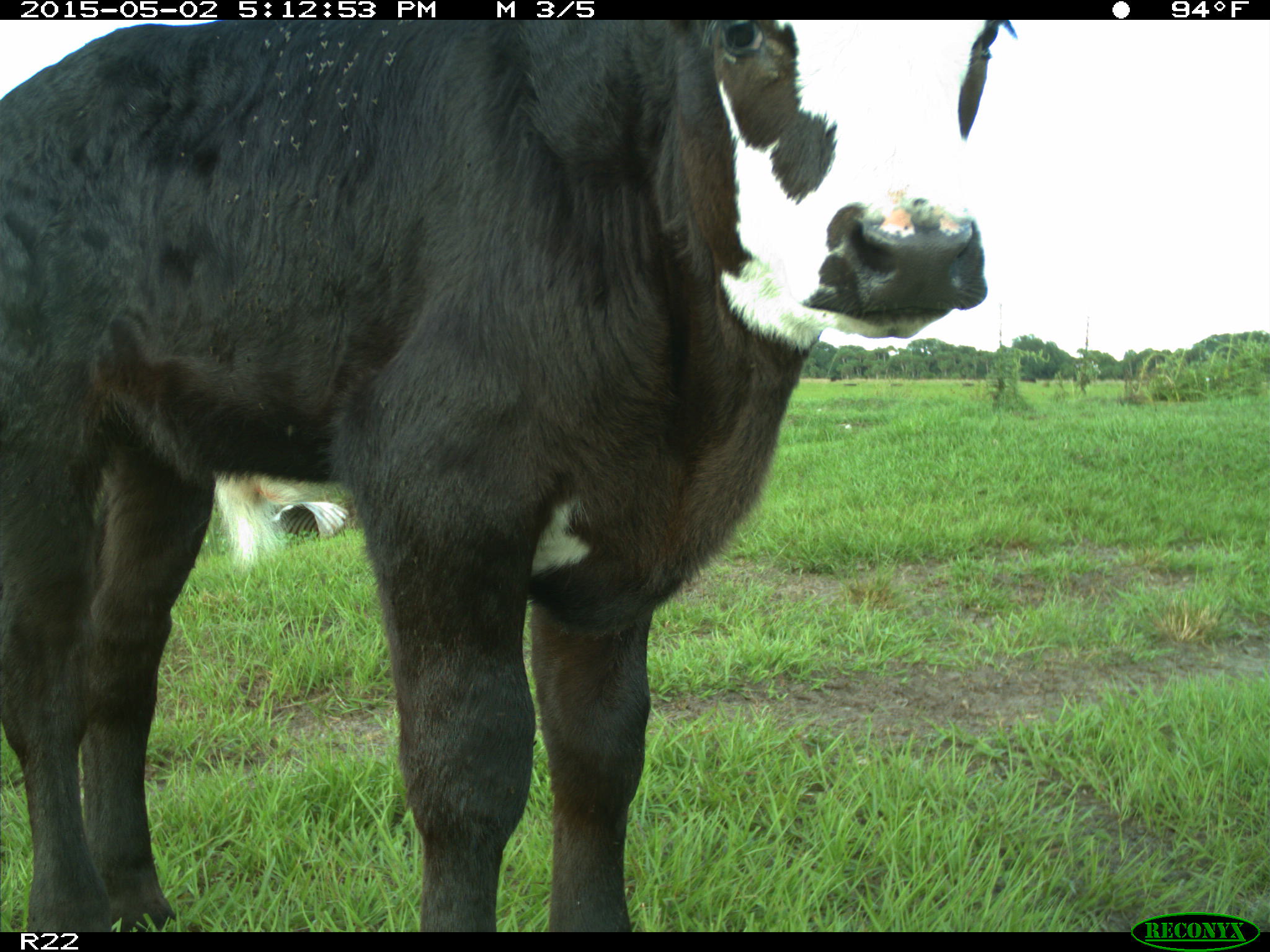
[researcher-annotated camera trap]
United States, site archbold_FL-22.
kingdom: Animalia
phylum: Chordata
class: Mammalia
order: Artiodactyla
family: Bovidae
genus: Bos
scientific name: Bos taurus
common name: domestic cow